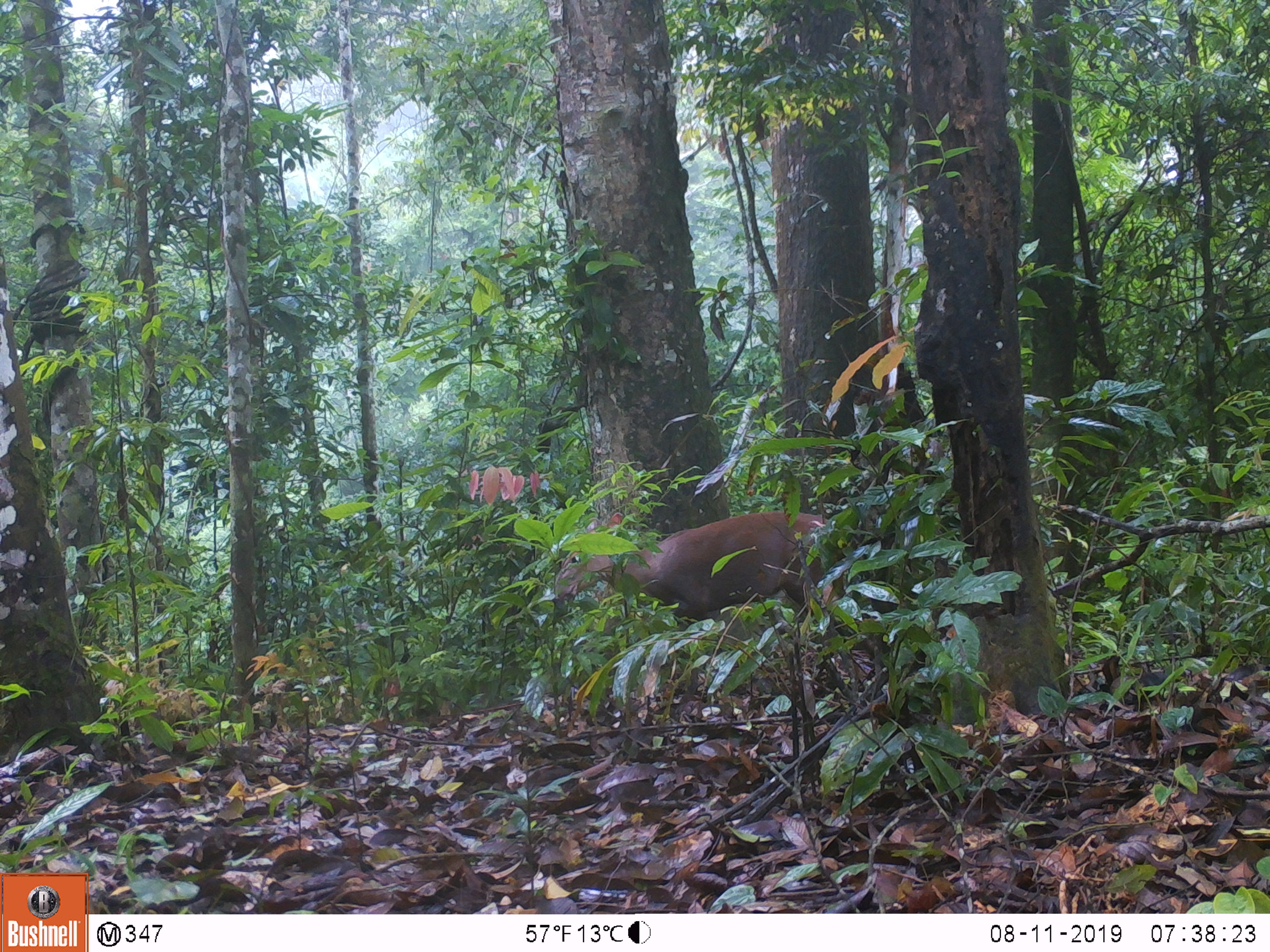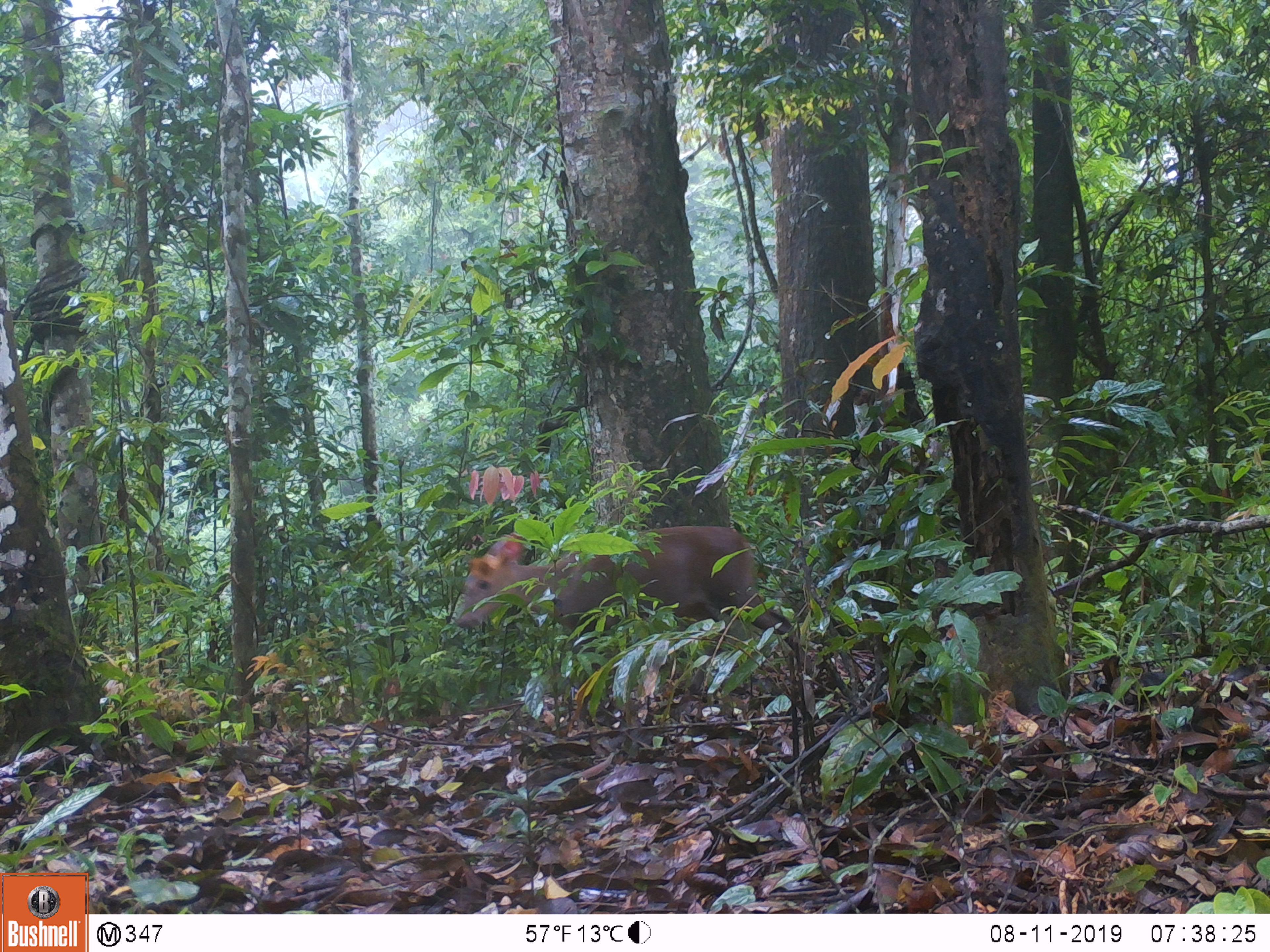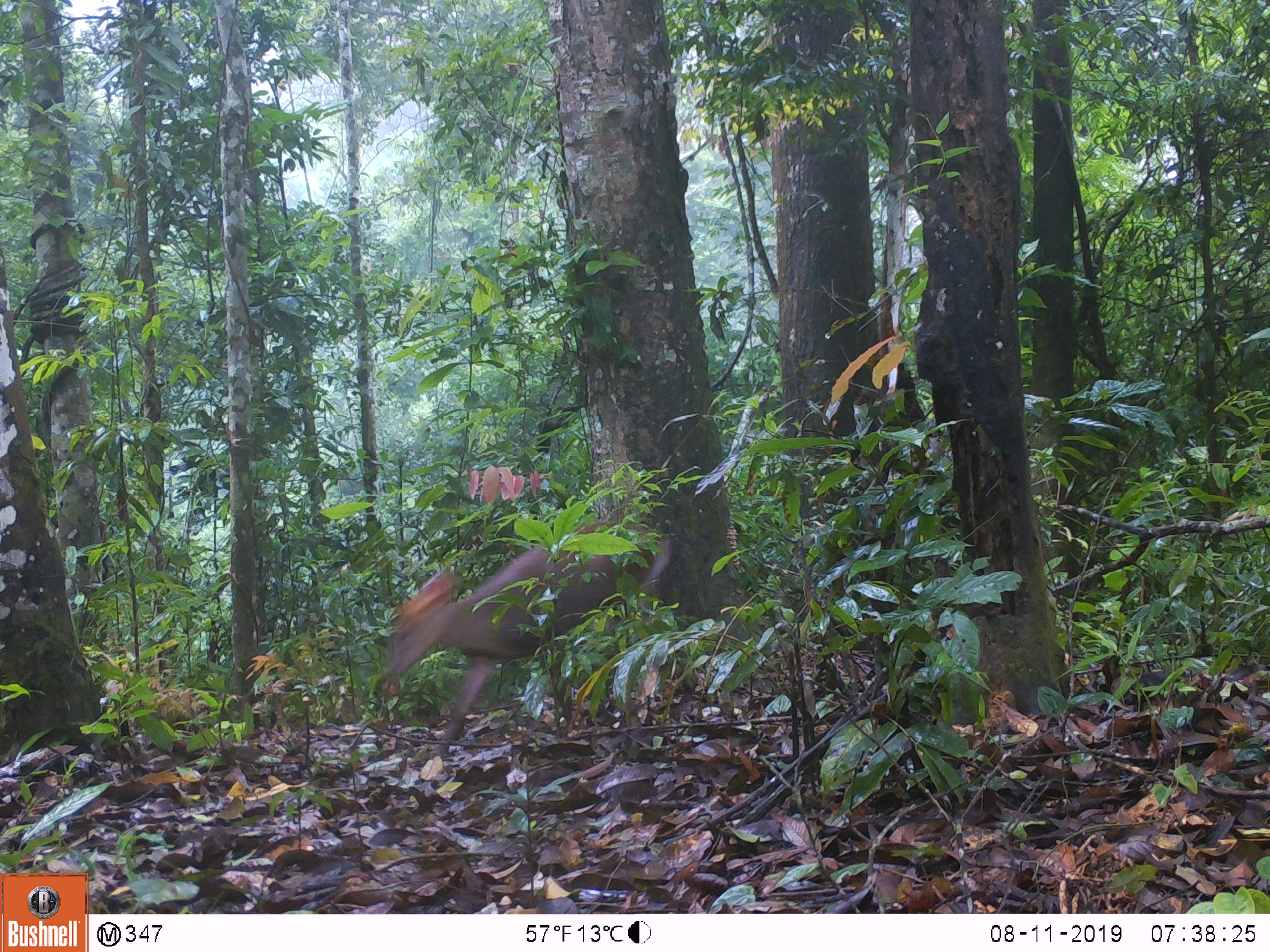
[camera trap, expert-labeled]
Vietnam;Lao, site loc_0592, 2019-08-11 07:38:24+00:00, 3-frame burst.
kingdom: Animalia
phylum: Chordata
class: Mammalia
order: Artiodactyla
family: Cervidae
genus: Muntiacus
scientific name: Muntiacus rooseveltorum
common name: roosevelt's muntjac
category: roosevelts muntjac group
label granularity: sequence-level